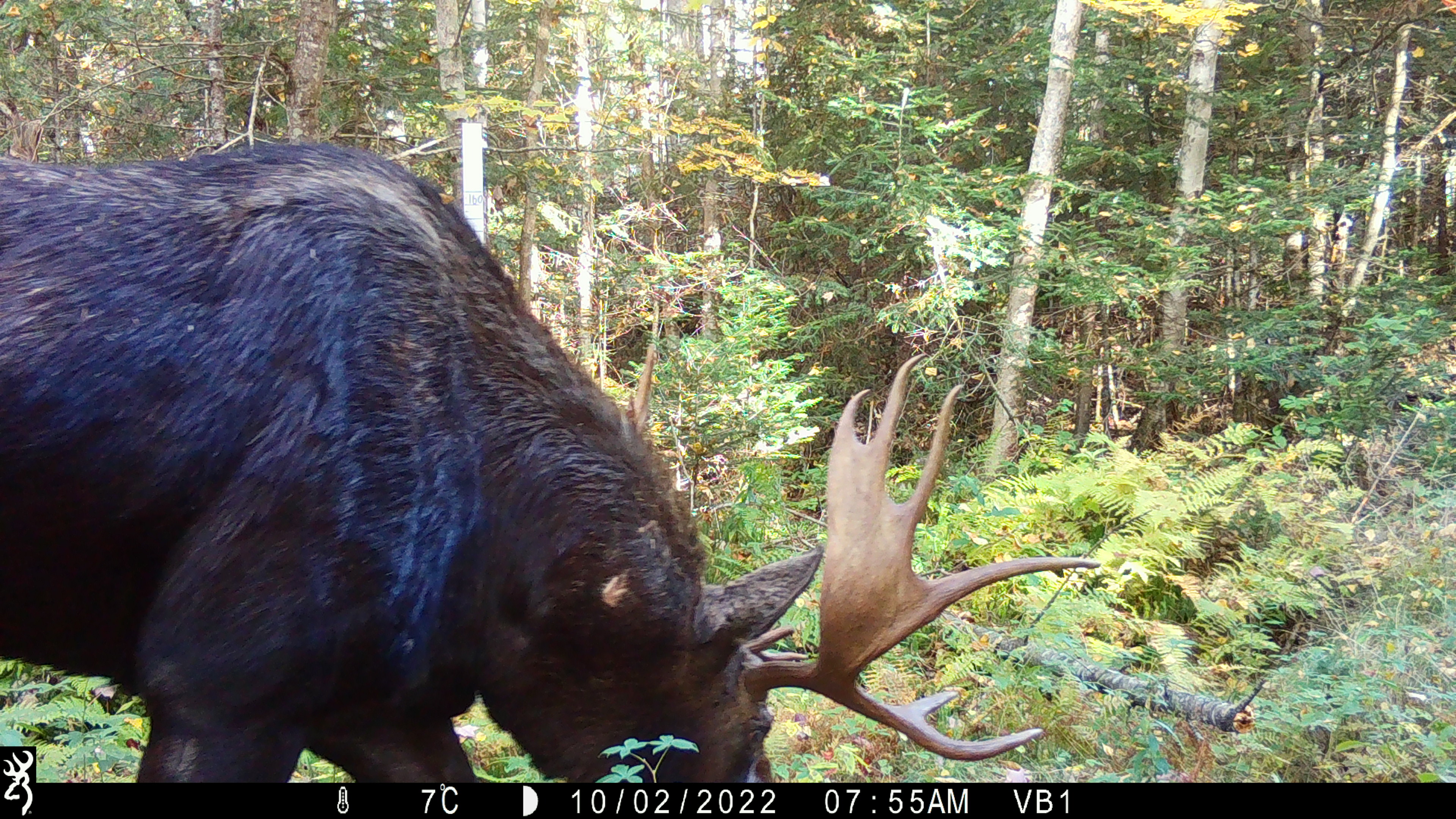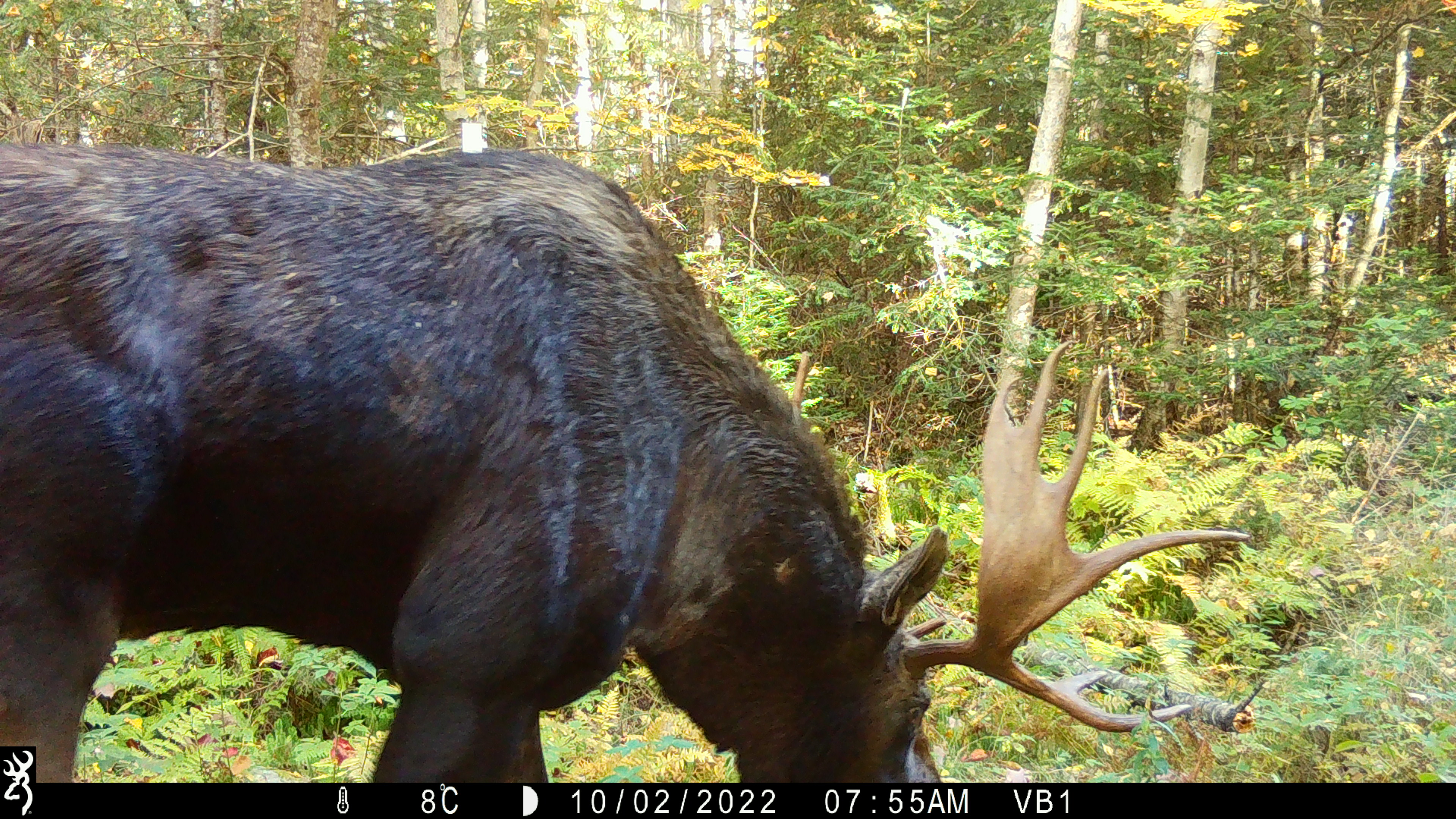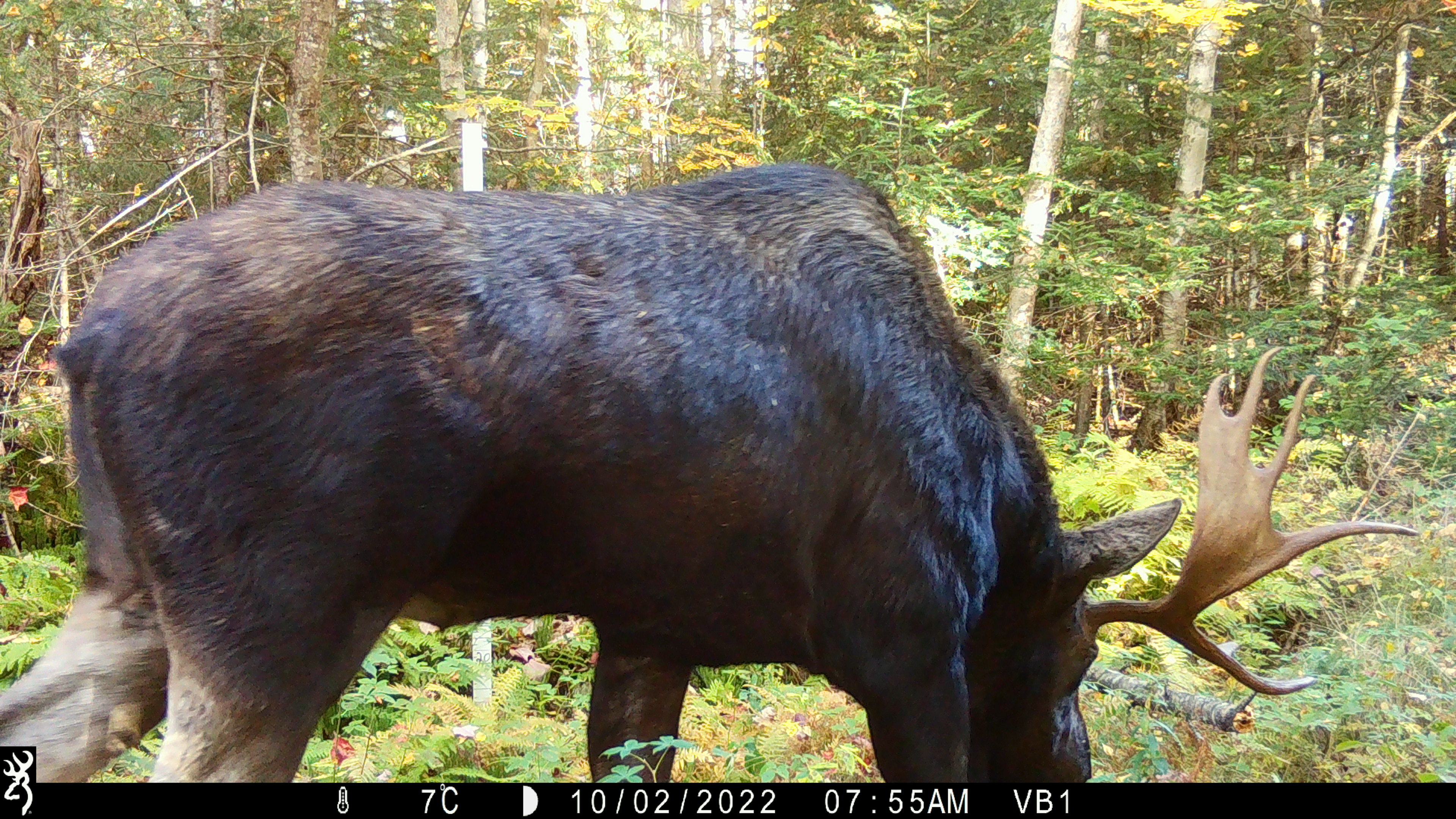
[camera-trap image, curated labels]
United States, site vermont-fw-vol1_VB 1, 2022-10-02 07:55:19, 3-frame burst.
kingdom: Animalia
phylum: Chordata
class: Mammalia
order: Artiodactyla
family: Cervidae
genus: Alces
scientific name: Alces alces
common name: moose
Moose (Alces alces).